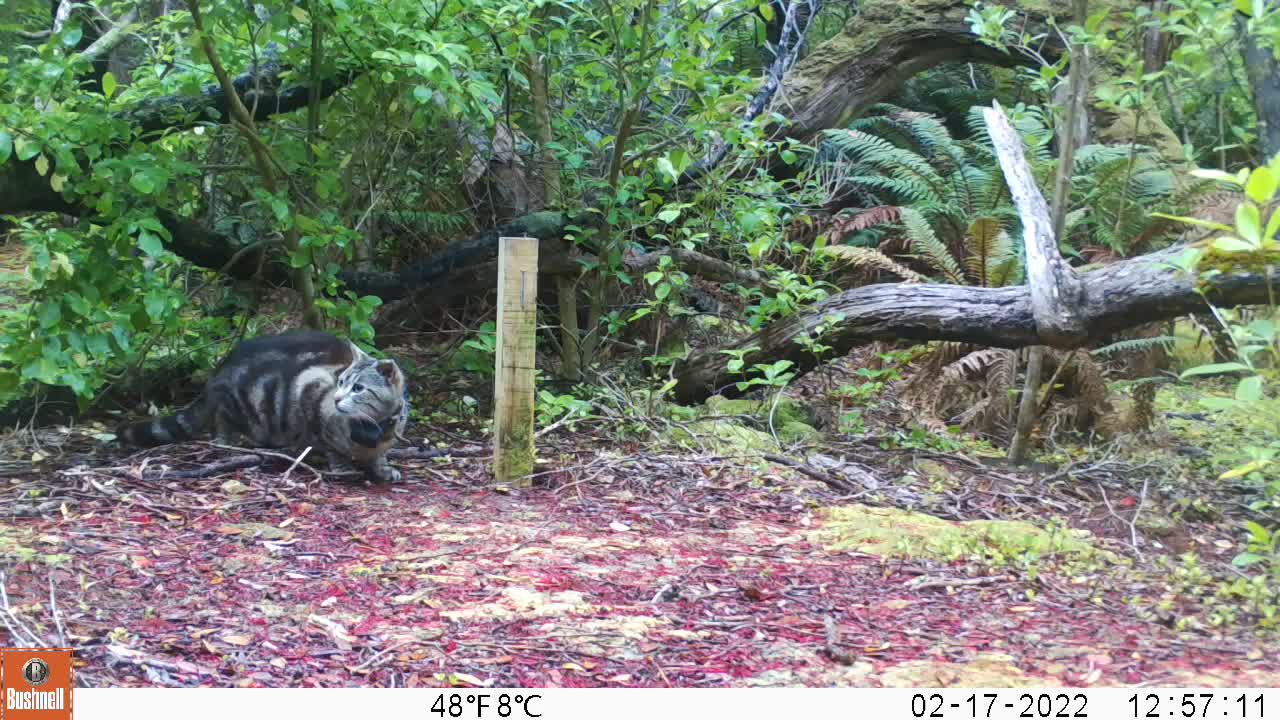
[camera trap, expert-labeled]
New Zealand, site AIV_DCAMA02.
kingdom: Animalia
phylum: Chordata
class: Mammalia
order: Carnivora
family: Felidae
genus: Felis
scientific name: Felis catus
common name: domestic cat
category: cat